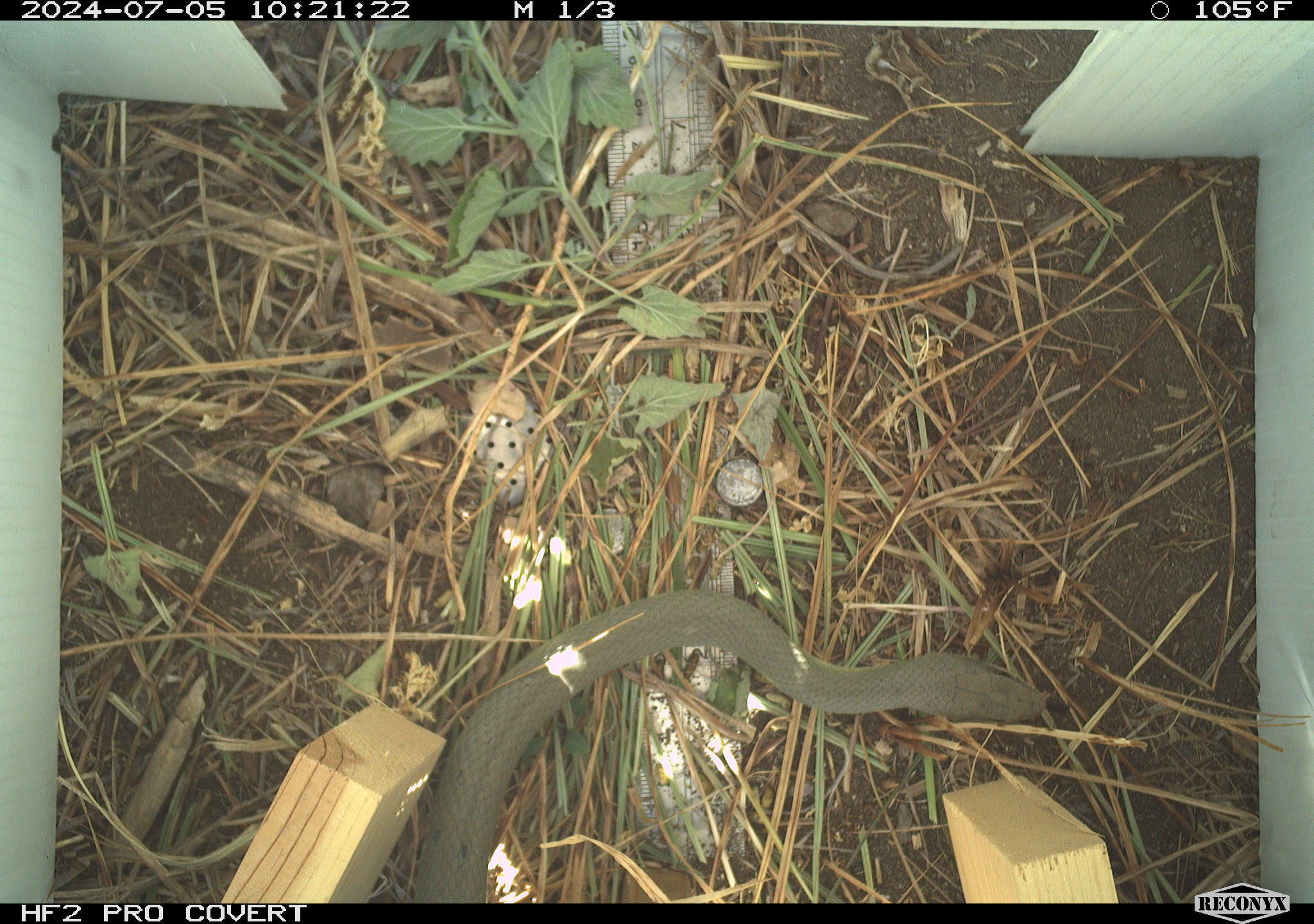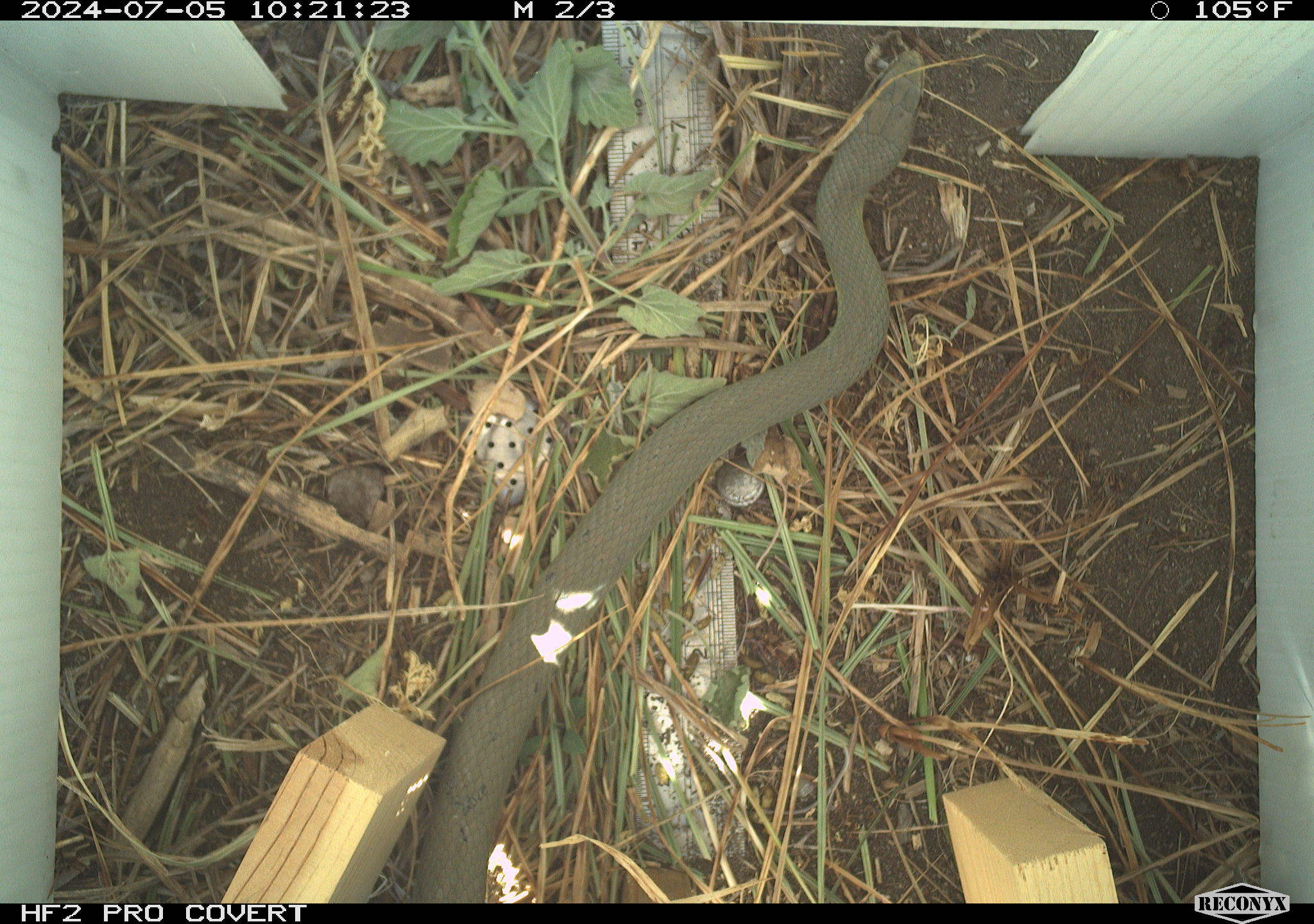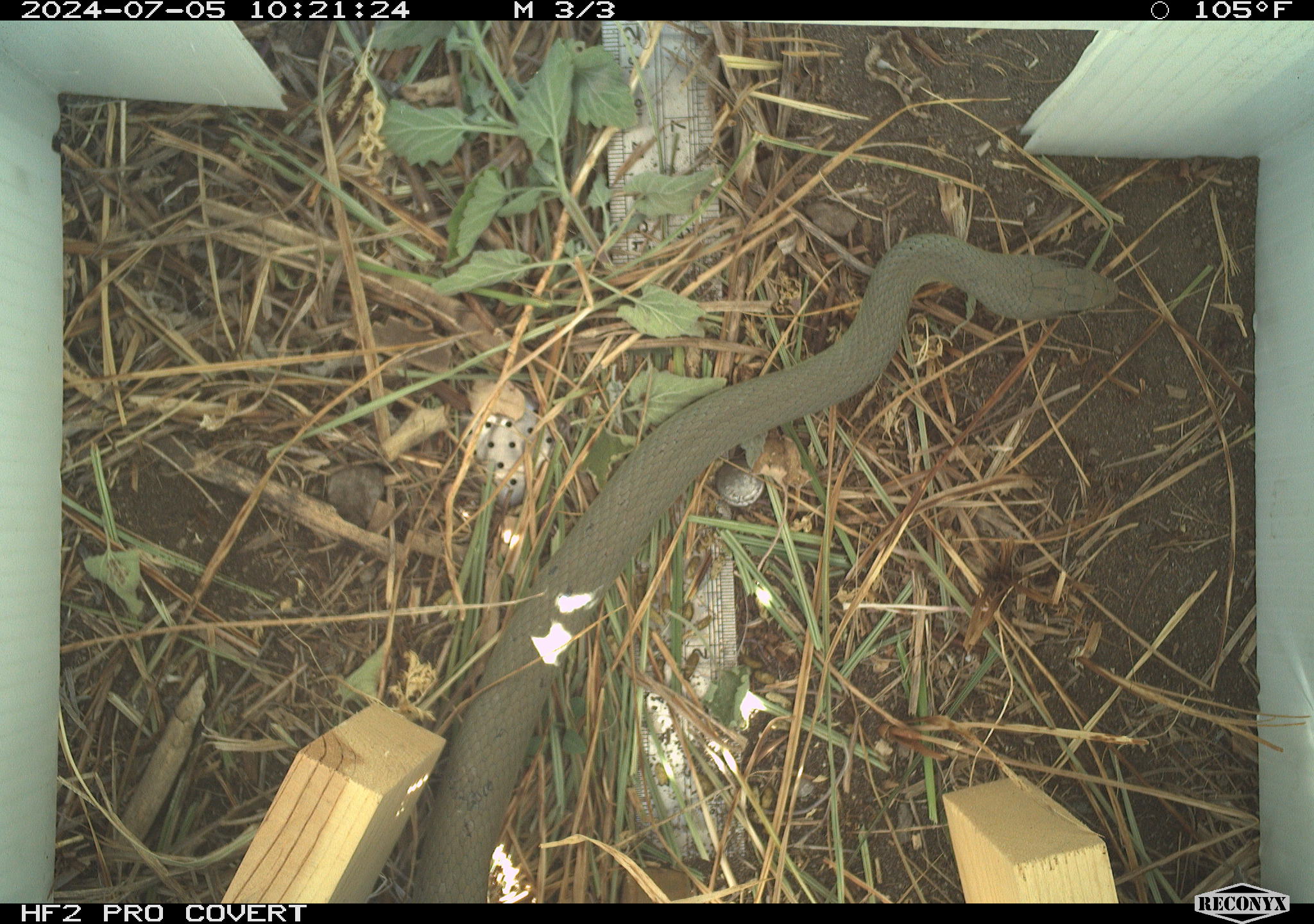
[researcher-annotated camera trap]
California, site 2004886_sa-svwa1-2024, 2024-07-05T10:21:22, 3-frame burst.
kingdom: Animalia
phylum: Chordata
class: Reptilia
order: Squamata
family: Colubridae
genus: Coluber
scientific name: Coluber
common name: north american racers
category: coluber species